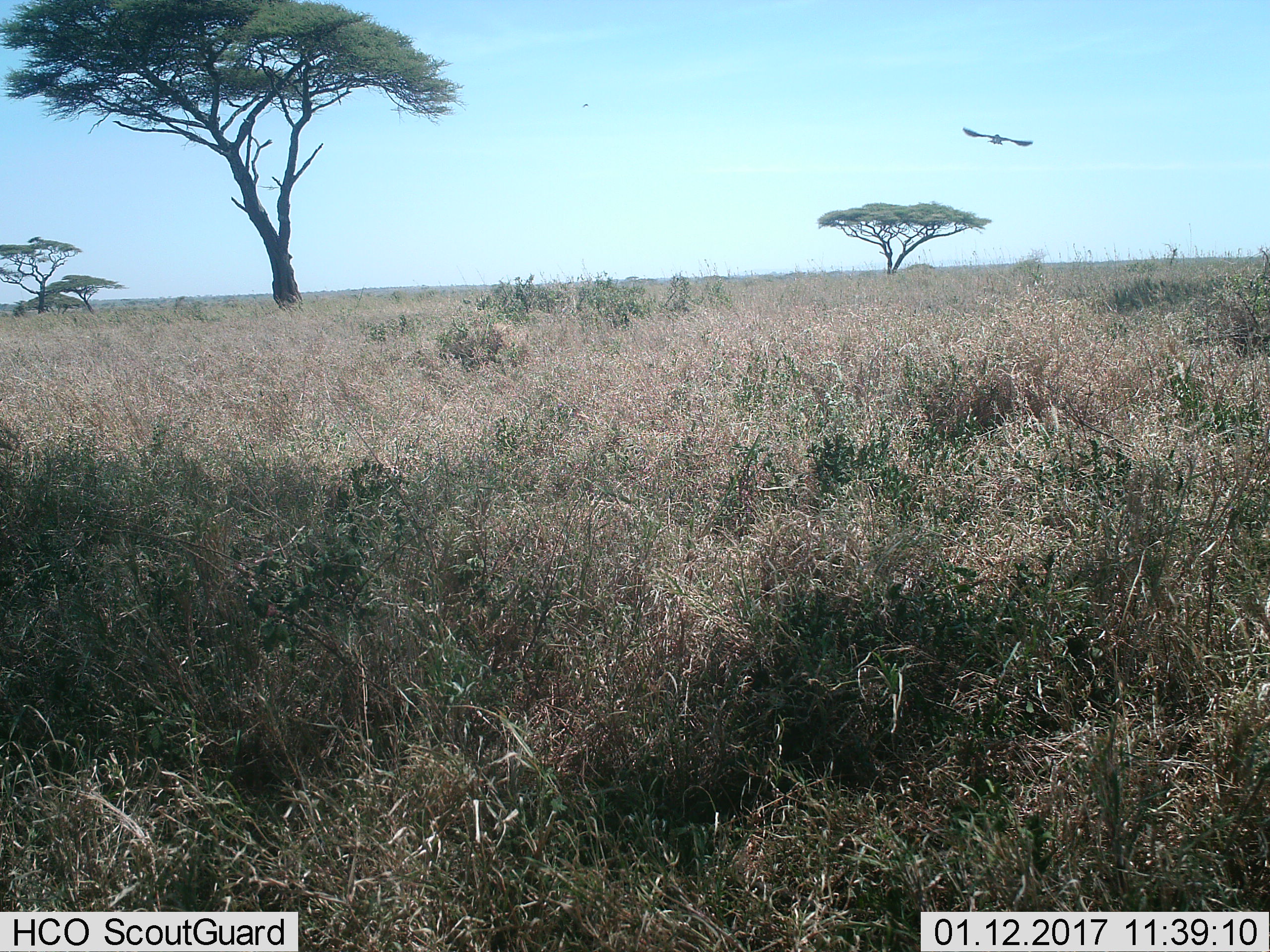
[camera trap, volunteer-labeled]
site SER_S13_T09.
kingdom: Animalia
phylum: Chordata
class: Aves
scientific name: Aves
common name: bird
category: birdother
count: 1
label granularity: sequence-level